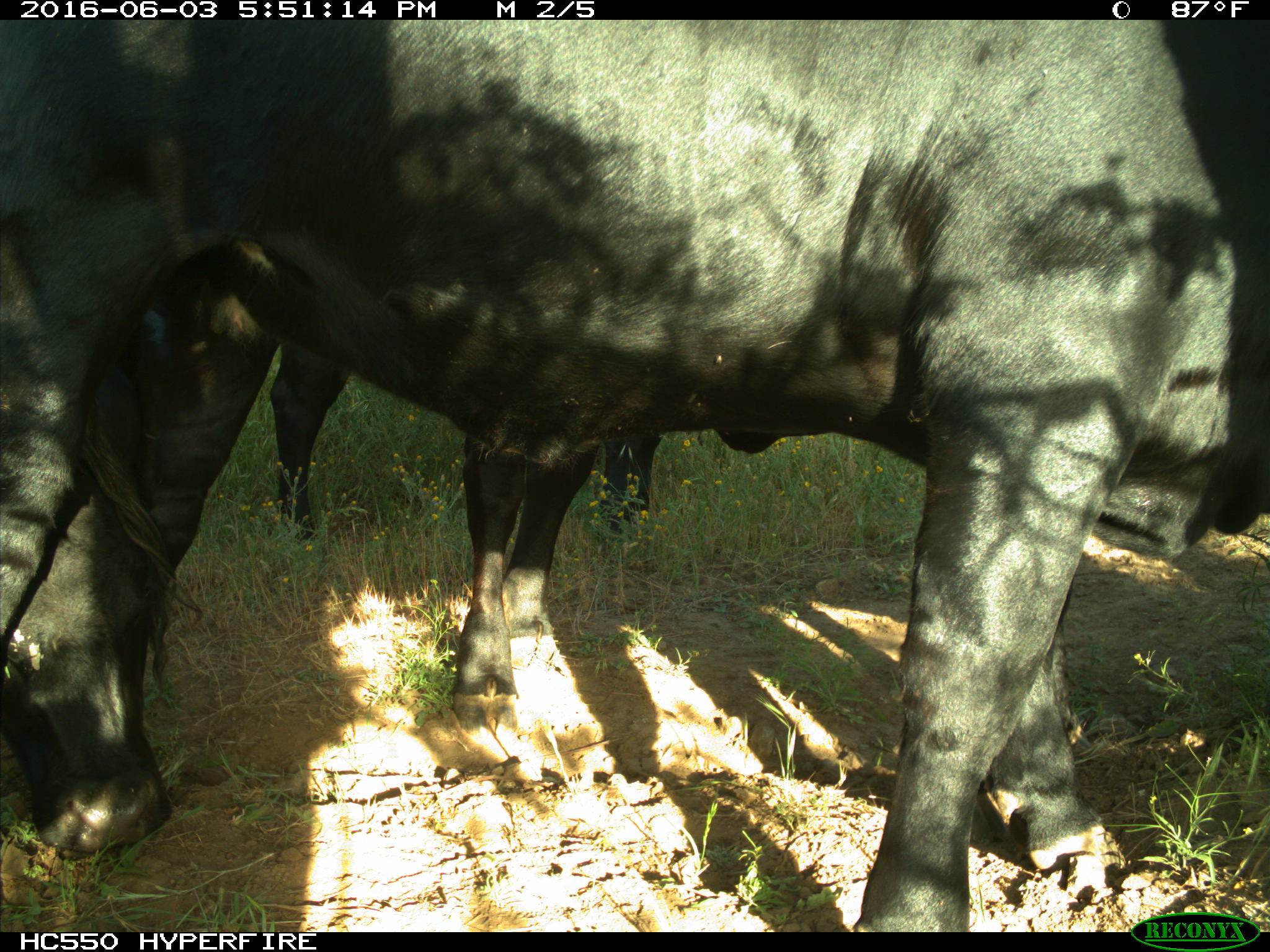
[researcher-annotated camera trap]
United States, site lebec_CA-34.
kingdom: Animalia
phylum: Chordata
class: Mammalia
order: Artiodactyla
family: Bovidae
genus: Bos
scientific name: Bos taurus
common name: domestic cow